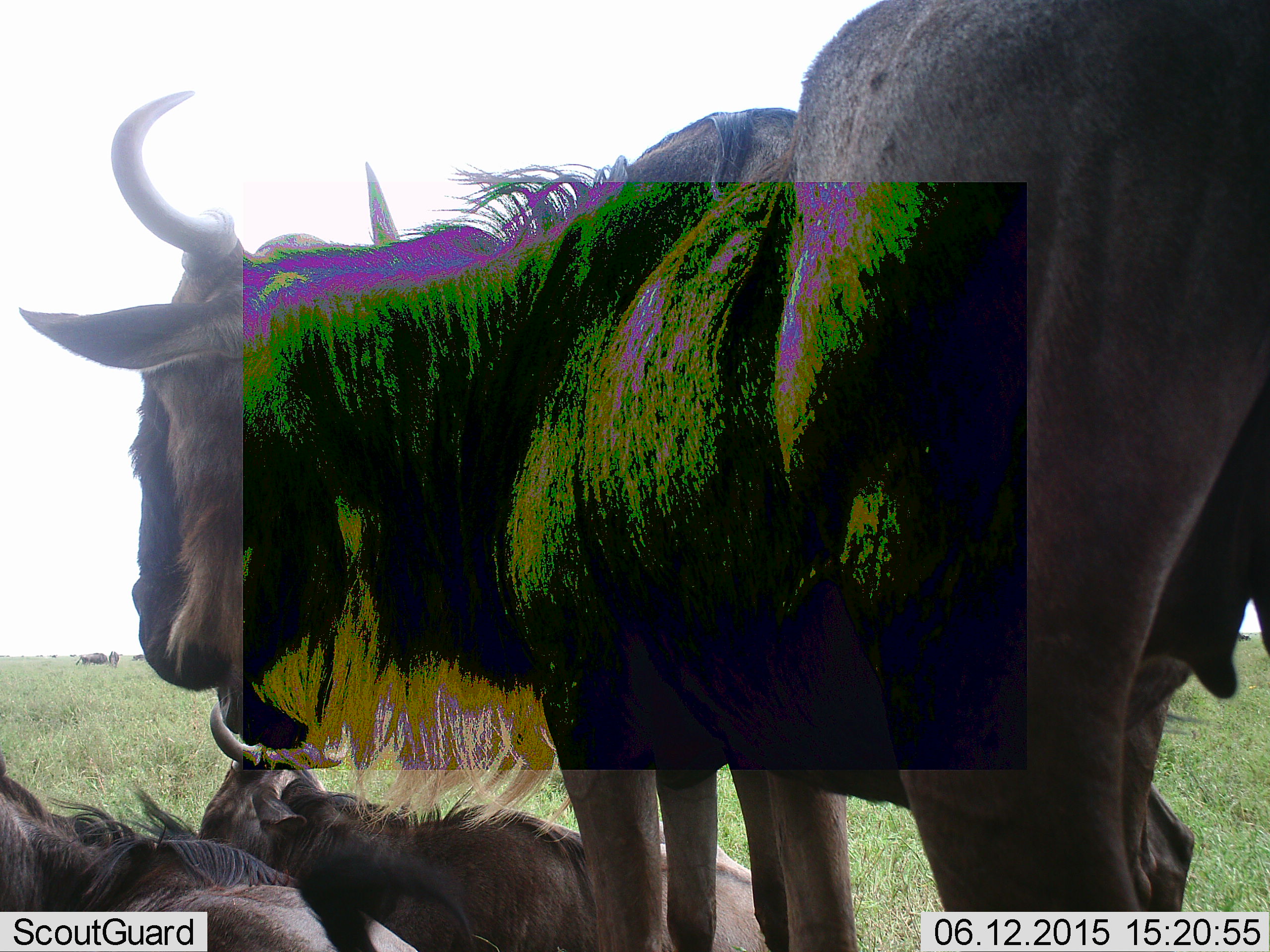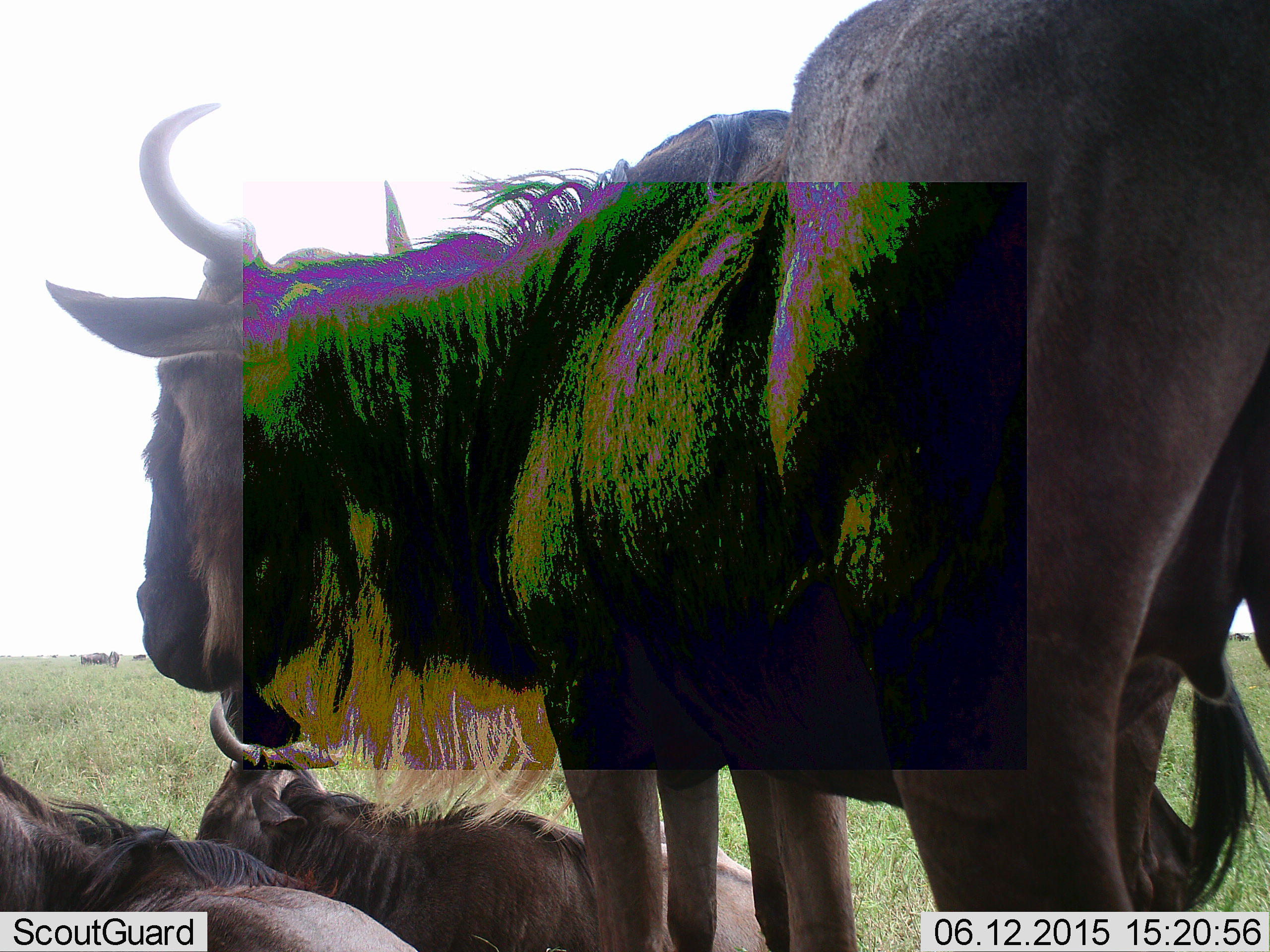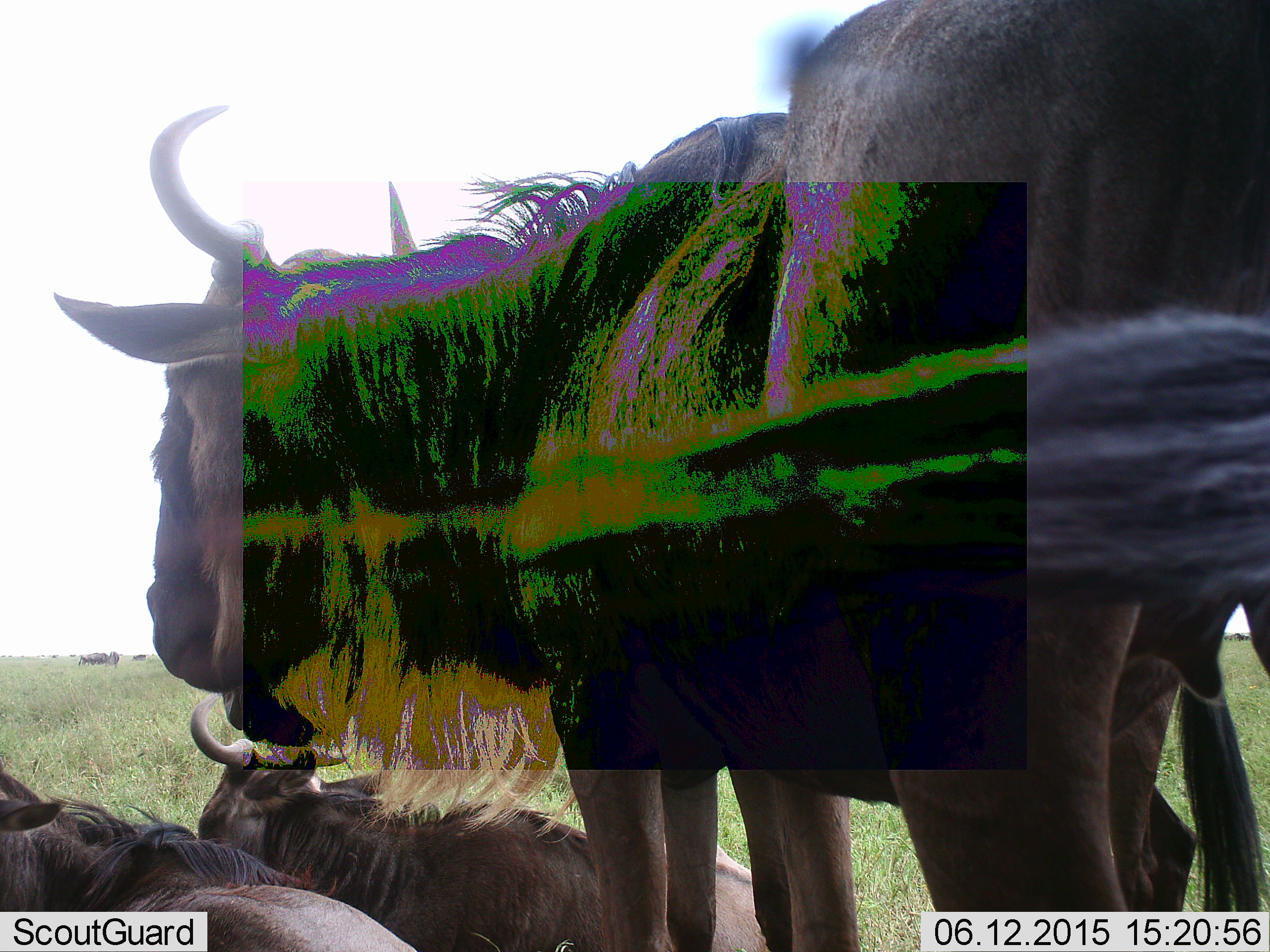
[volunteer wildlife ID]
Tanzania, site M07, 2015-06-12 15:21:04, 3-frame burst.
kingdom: Animalia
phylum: Chordata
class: Mammalia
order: Artiodactyla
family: Bovidae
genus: Connochaetes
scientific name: Connochaetes taurinus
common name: blue wildebeest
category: wildebeest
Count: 4.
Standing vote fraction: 100%.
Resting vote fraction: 90%.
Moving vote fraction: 0%.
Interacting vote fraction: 0%.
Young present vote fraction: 0%.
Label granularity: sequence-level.